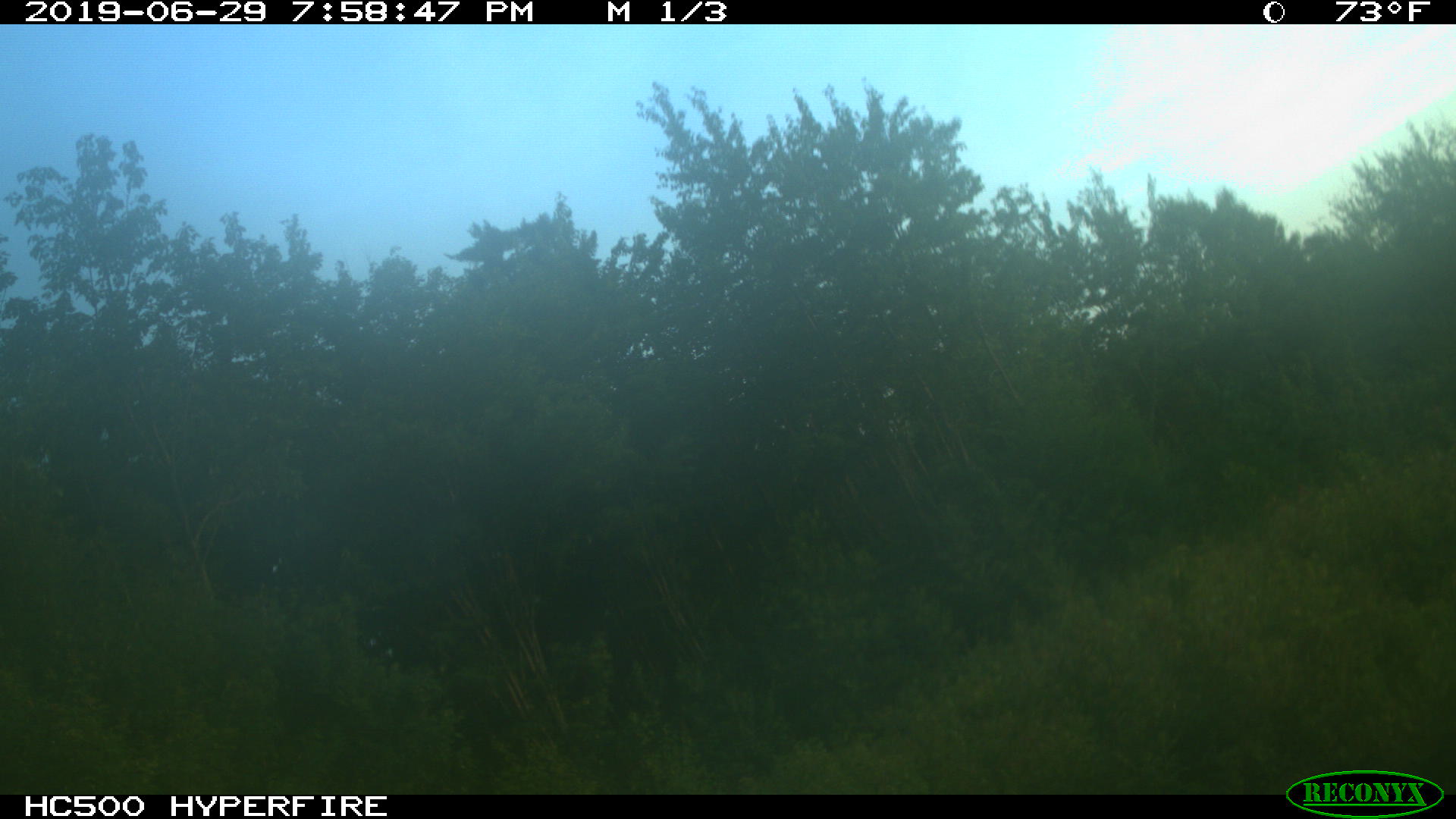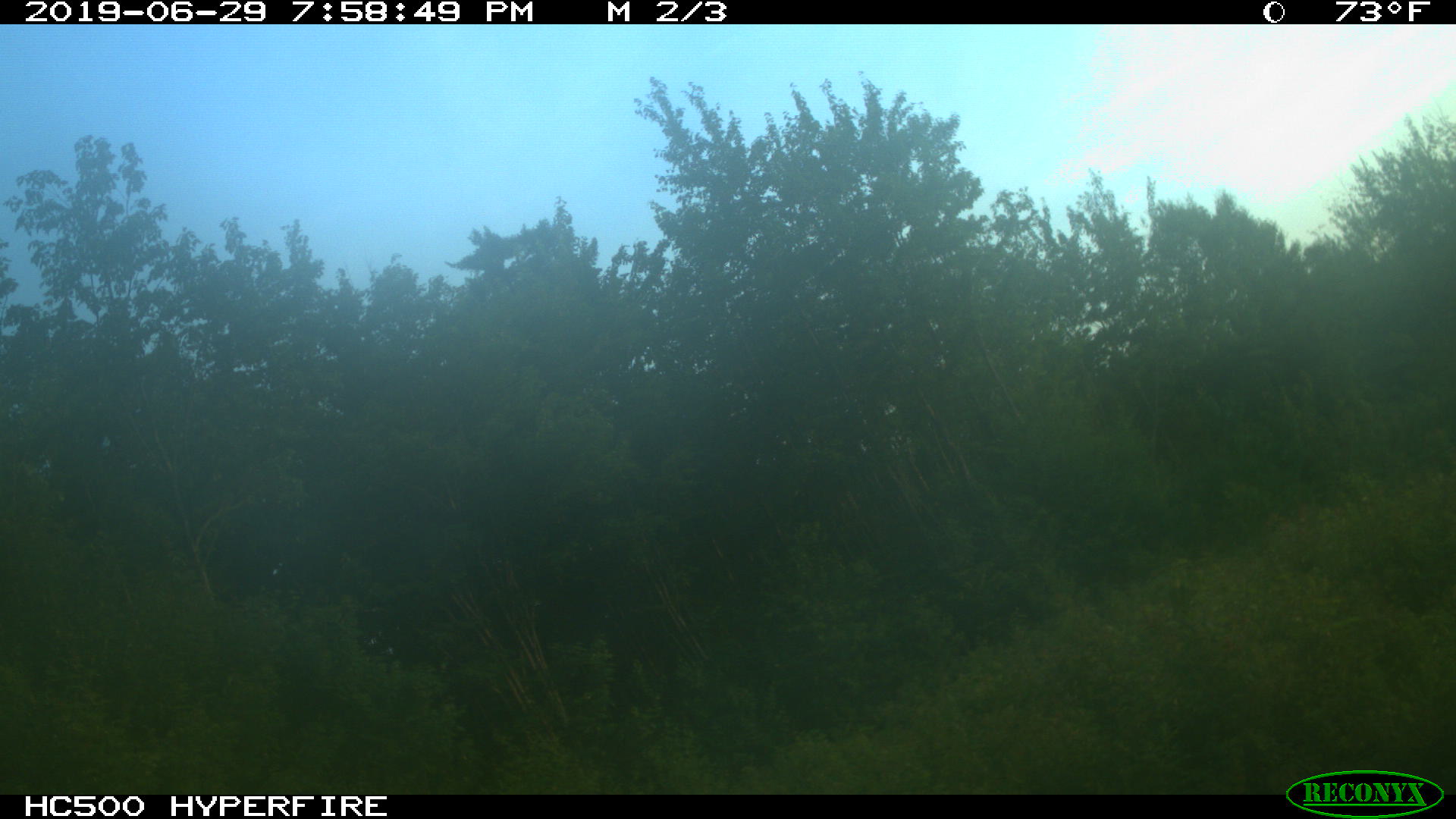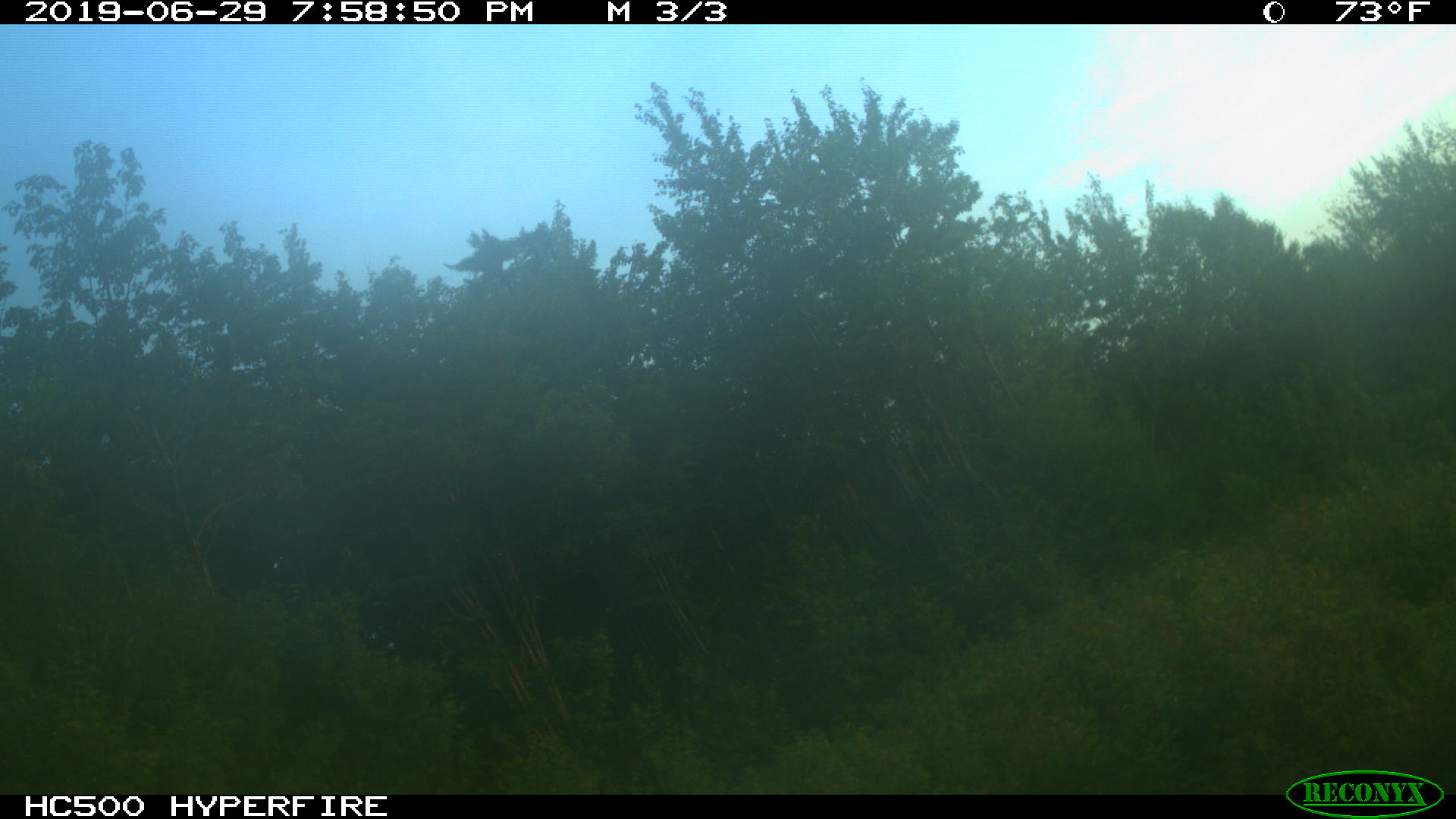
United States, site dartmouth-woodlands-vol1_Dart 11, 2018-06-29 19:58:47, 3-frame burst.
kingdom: Animalia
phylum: Chordata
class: Mammalia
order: Artiodactyla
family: Cervidae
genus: Alces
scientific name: Alces alces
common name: moose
Moose (Alces alces).